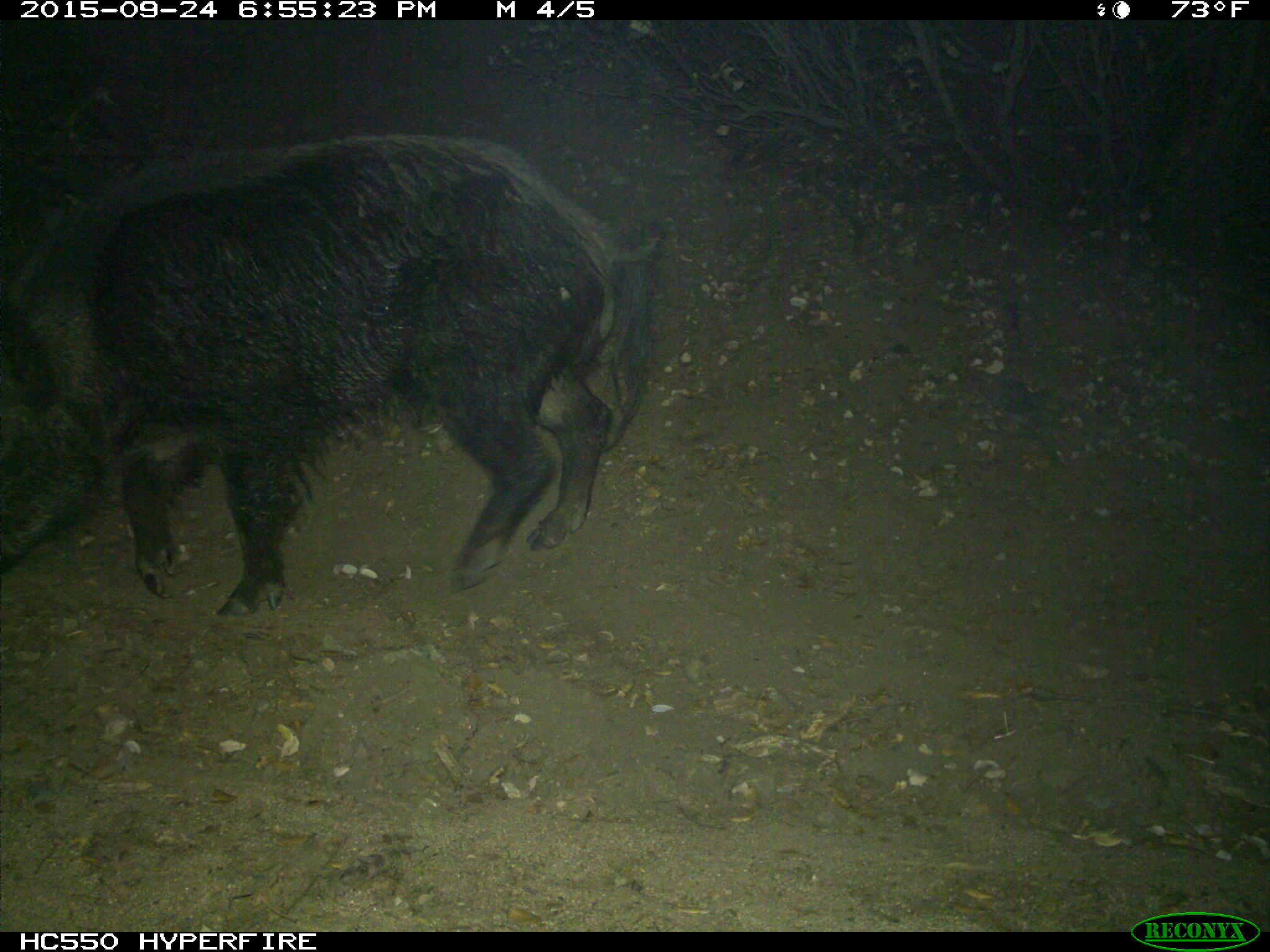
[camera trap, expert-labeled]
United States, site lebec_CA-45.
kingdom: Animalia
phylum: Chordata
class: Mammalia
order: Artiodactyla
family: Suidae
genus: Sus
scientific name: Sus scrofa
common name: wild boar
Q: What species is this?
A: Sus scrofa (wild boar).